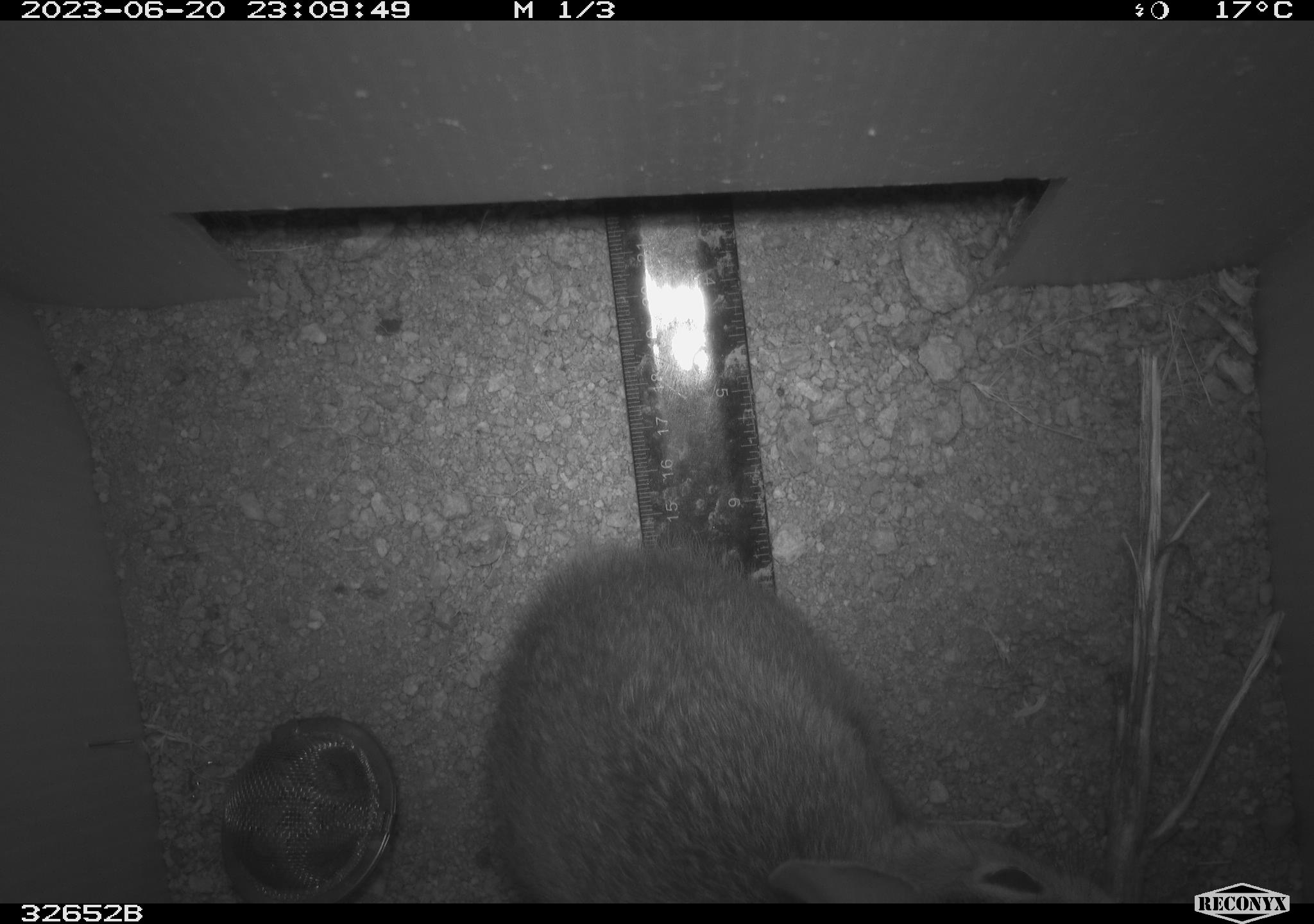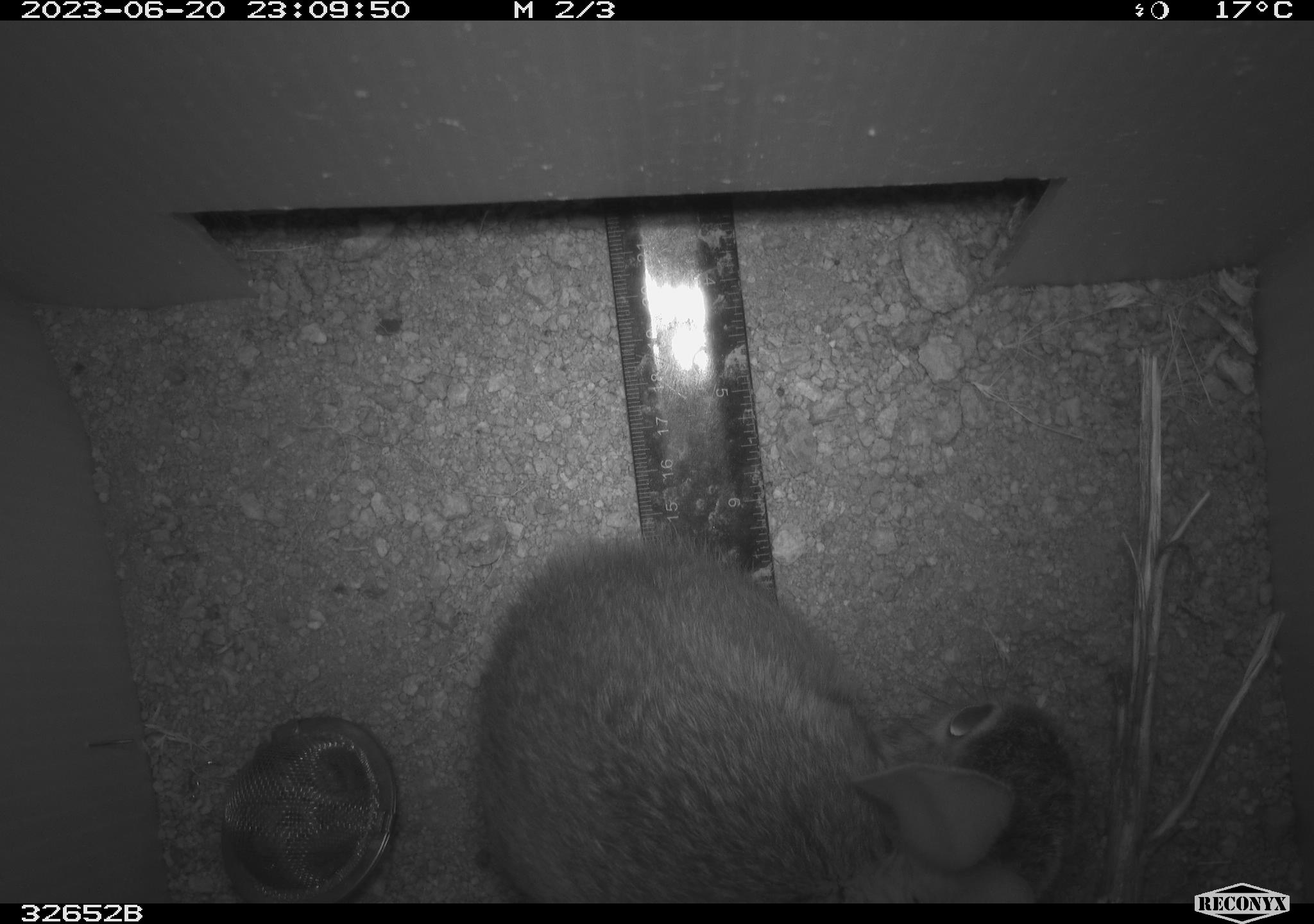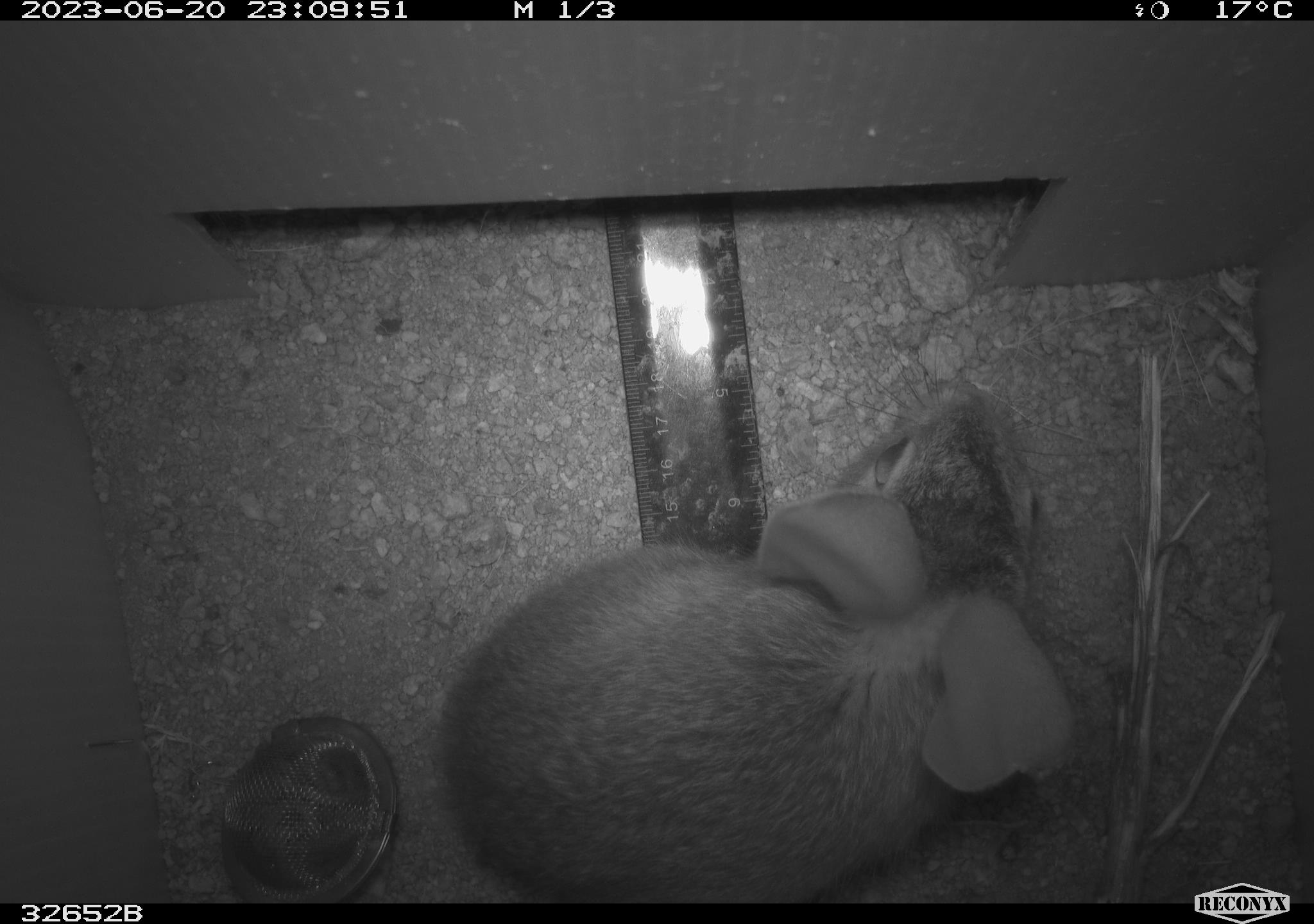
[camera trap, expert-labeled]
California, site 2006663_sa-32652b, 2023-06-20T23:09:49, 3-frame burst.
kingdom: Animalia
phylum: Chordata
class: Mammalia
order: Lagomorpha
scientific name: Lagomorpha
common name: hares, rabbits, and pikas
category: lagomorpha order